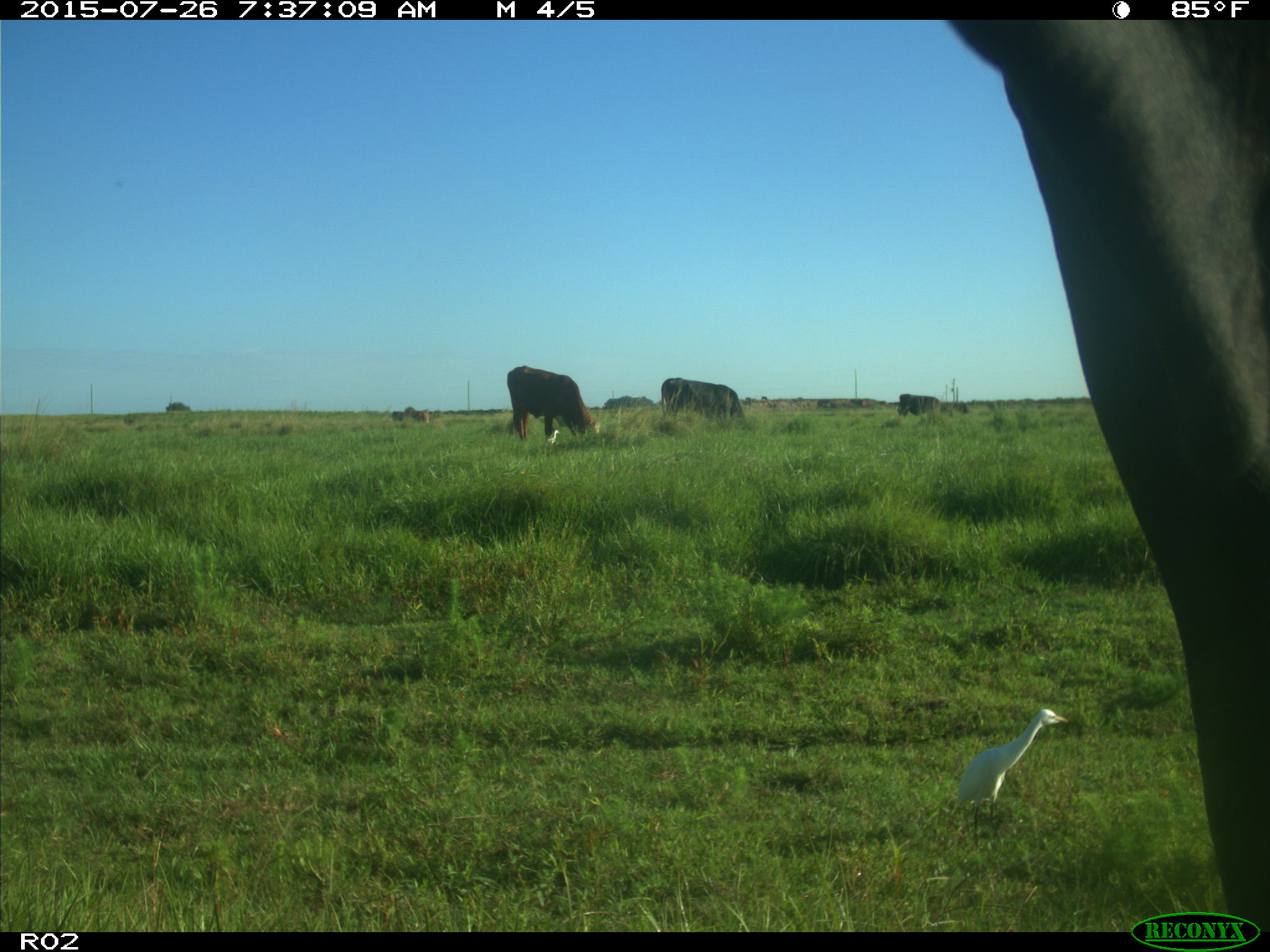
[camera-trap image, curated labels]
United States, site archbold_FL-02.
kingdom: Animalia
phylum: Chordata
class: Mammalia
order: Artiodactyla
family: Bovidae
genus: Bos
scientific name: Bos taurus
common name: domestic cow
Bos taurus (domestic cow).